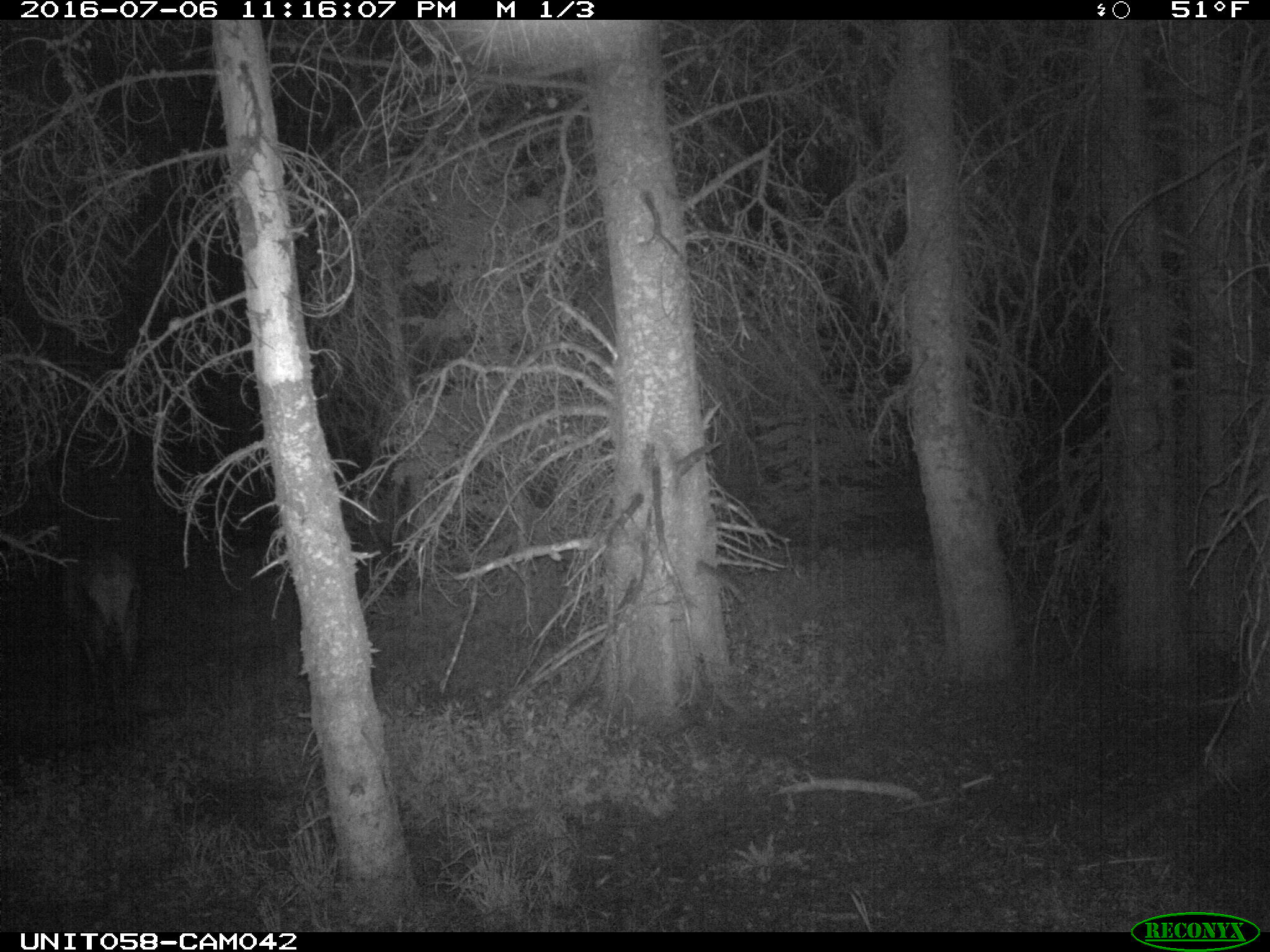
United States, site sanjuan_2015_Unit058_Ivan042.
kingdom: Animalia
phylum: Chordata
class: Mammalia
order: Artiodactyla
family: Cervidae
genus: Cervus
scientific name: Cervus elaphus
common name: red deer